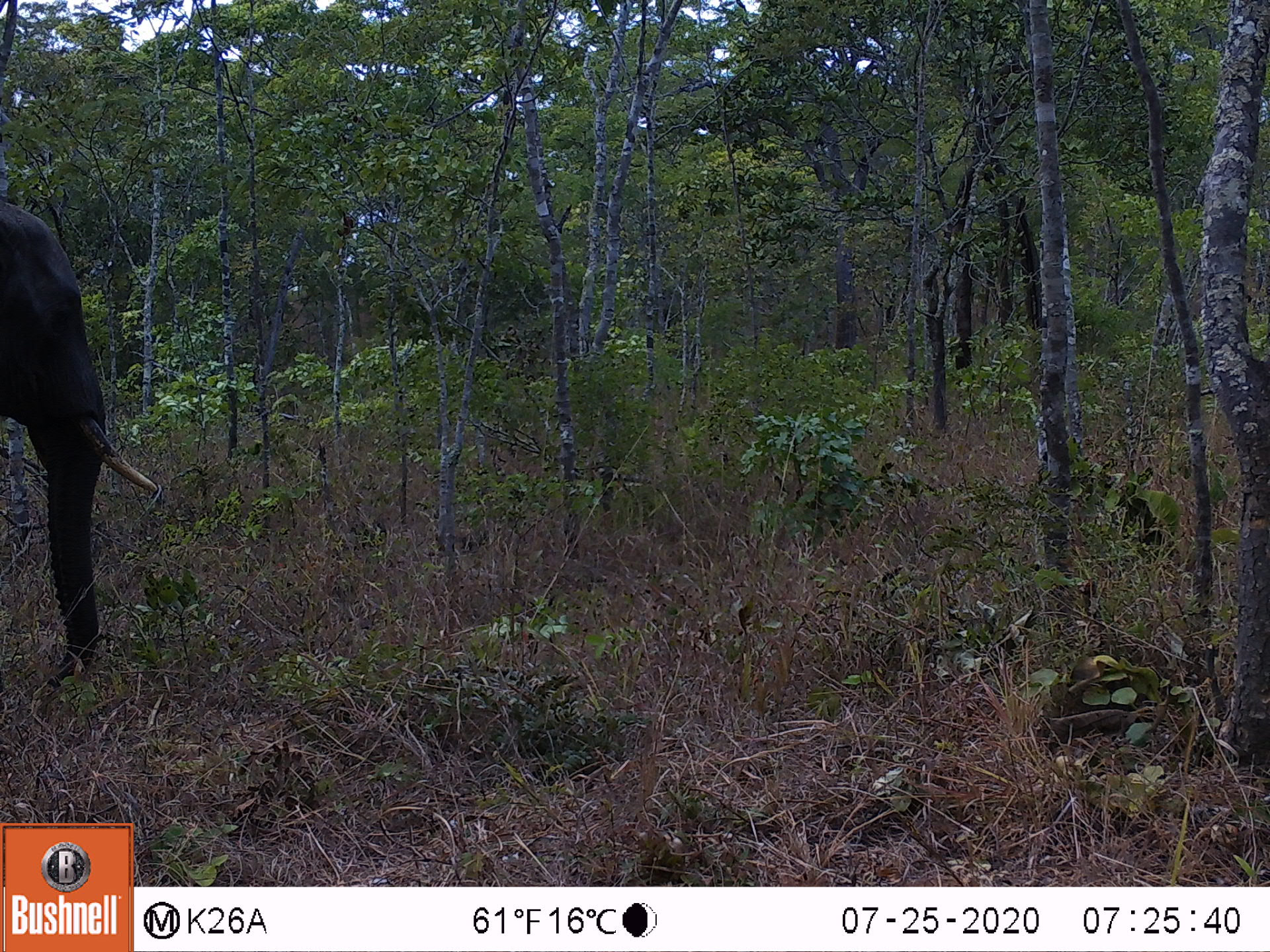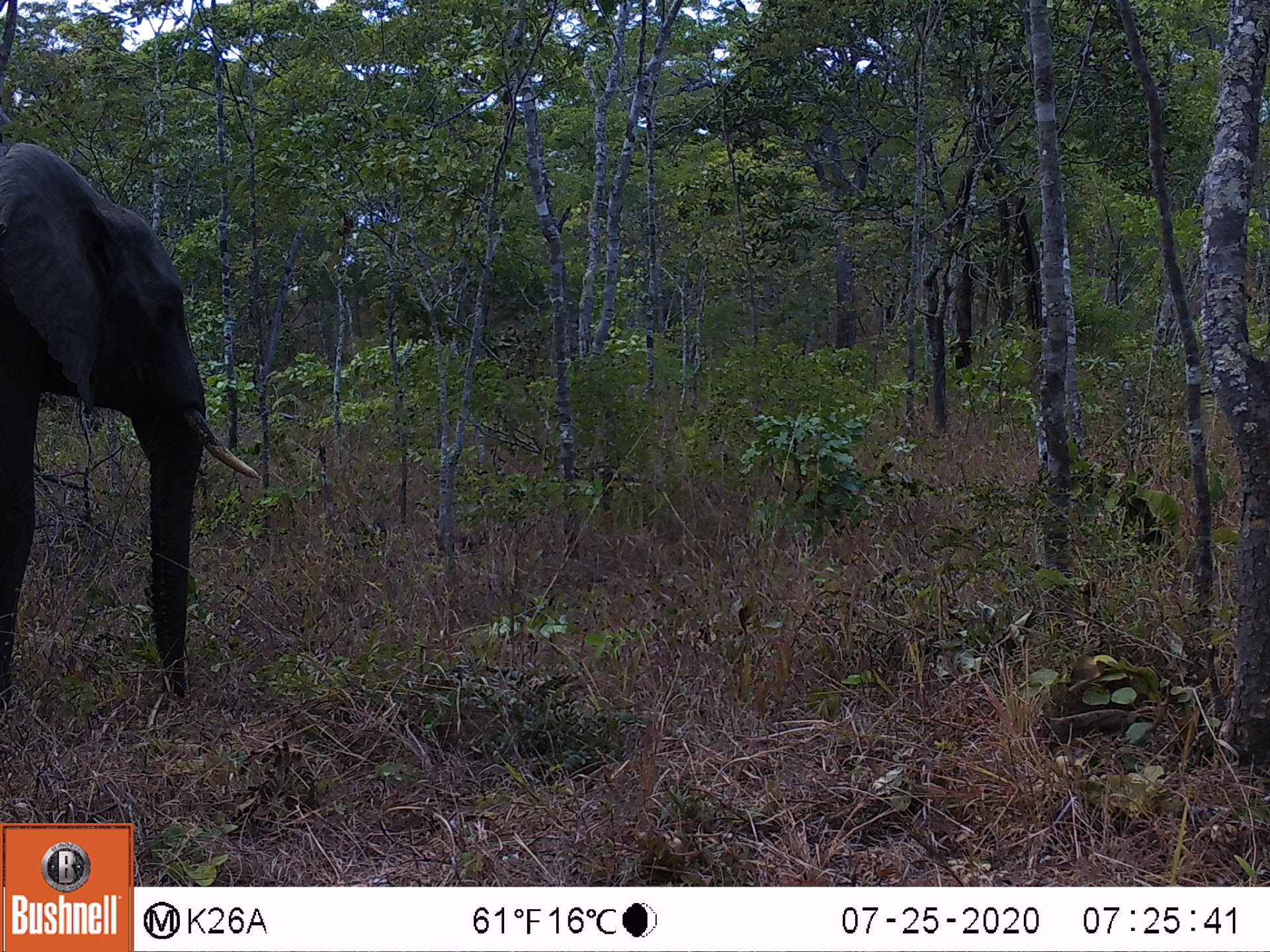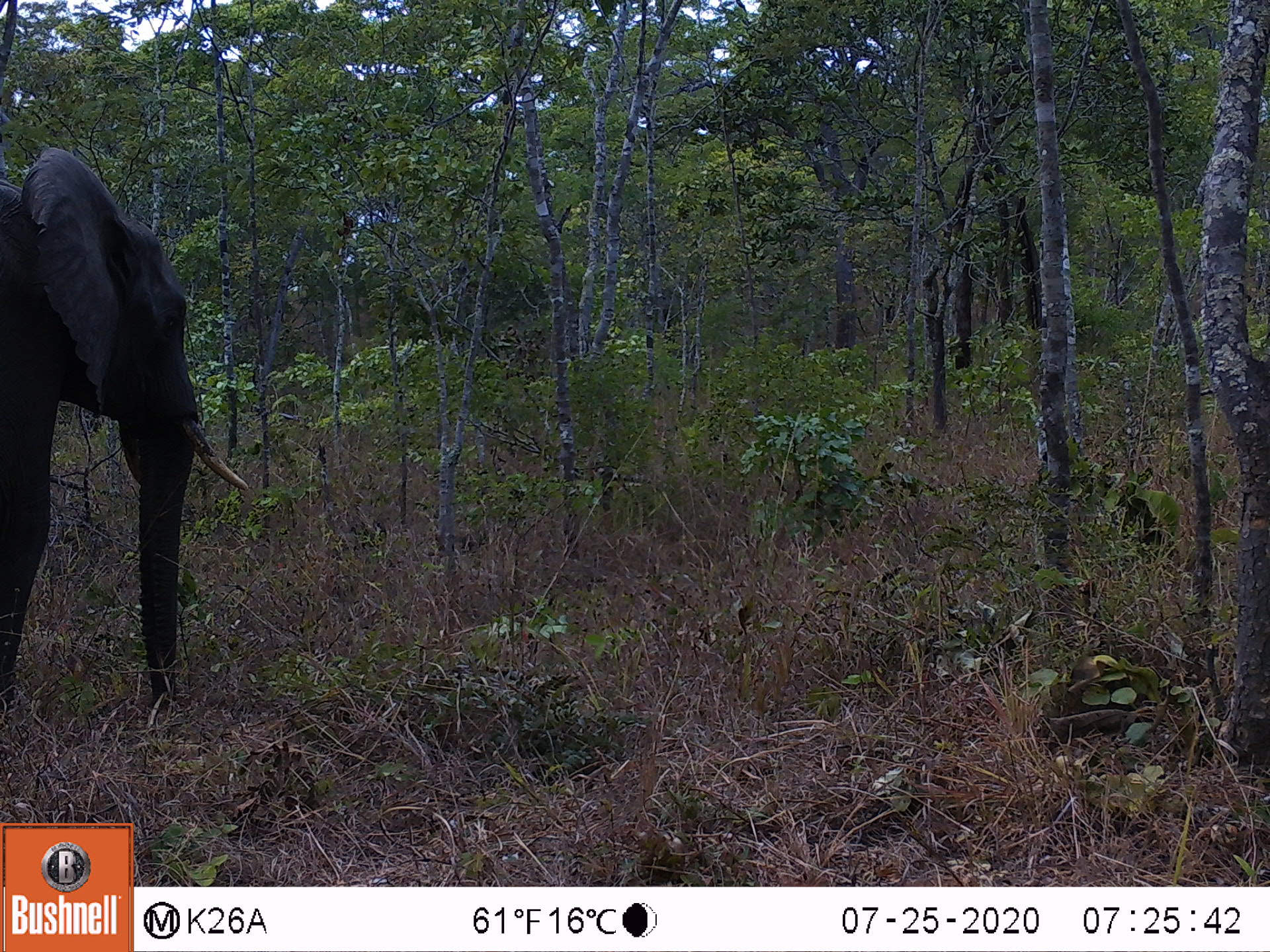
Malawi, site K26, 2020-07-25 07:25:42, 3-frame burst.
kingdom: Animalia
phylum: Chordata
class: Mammalia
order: Proboscidea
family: Elephantidae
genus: Loxodonta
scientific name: Loxodonta africana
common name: african savanna elephant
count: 1